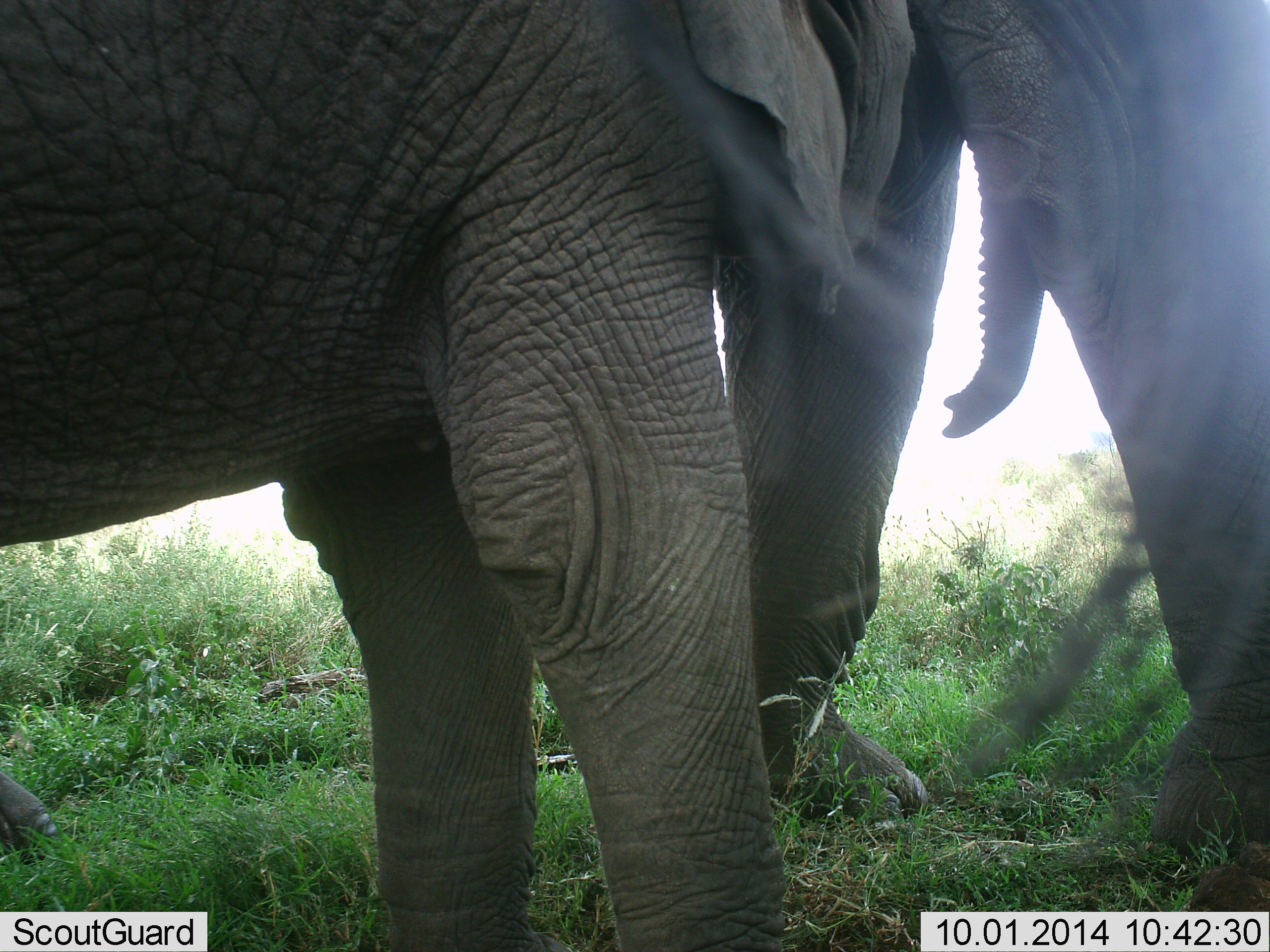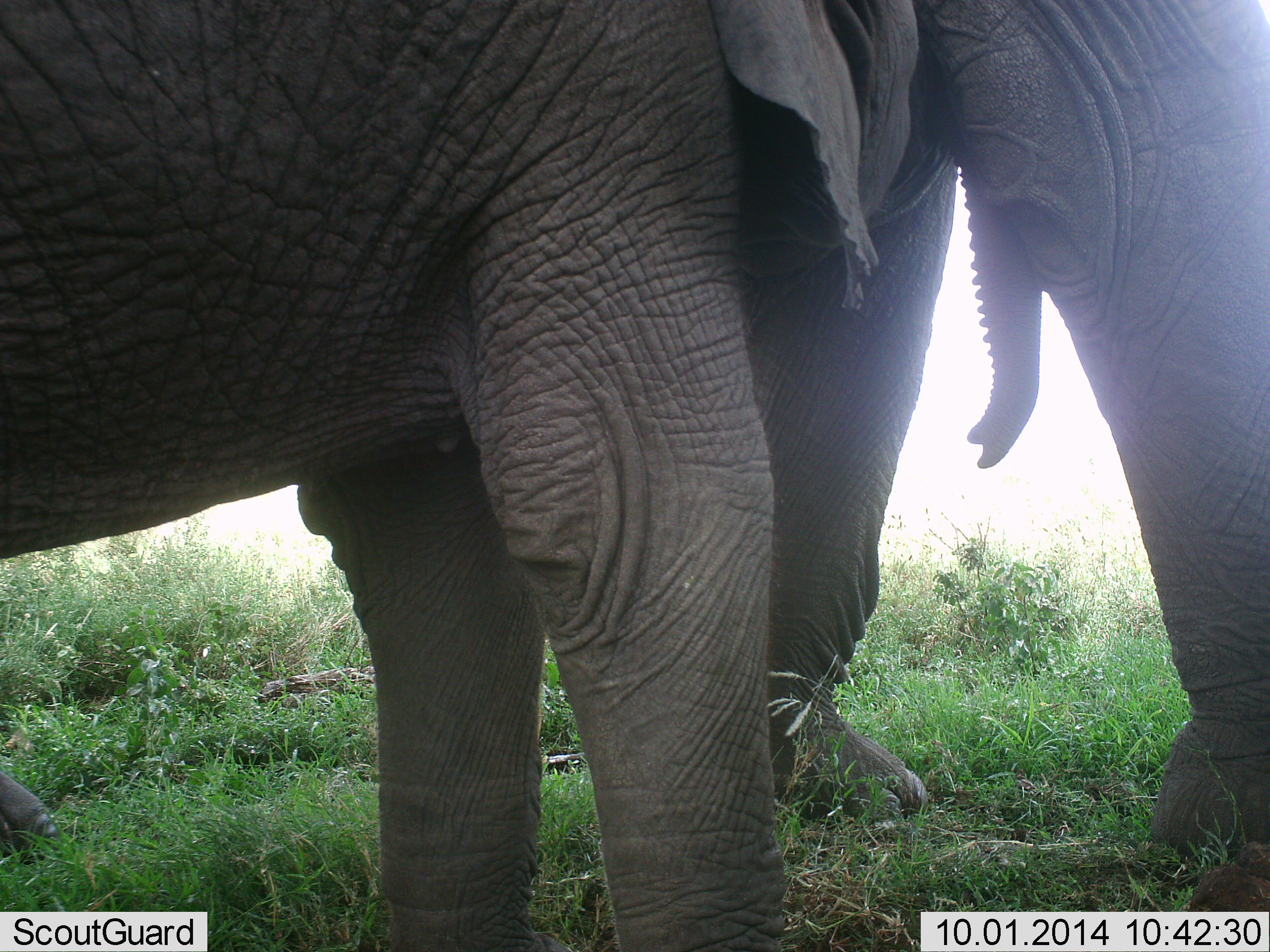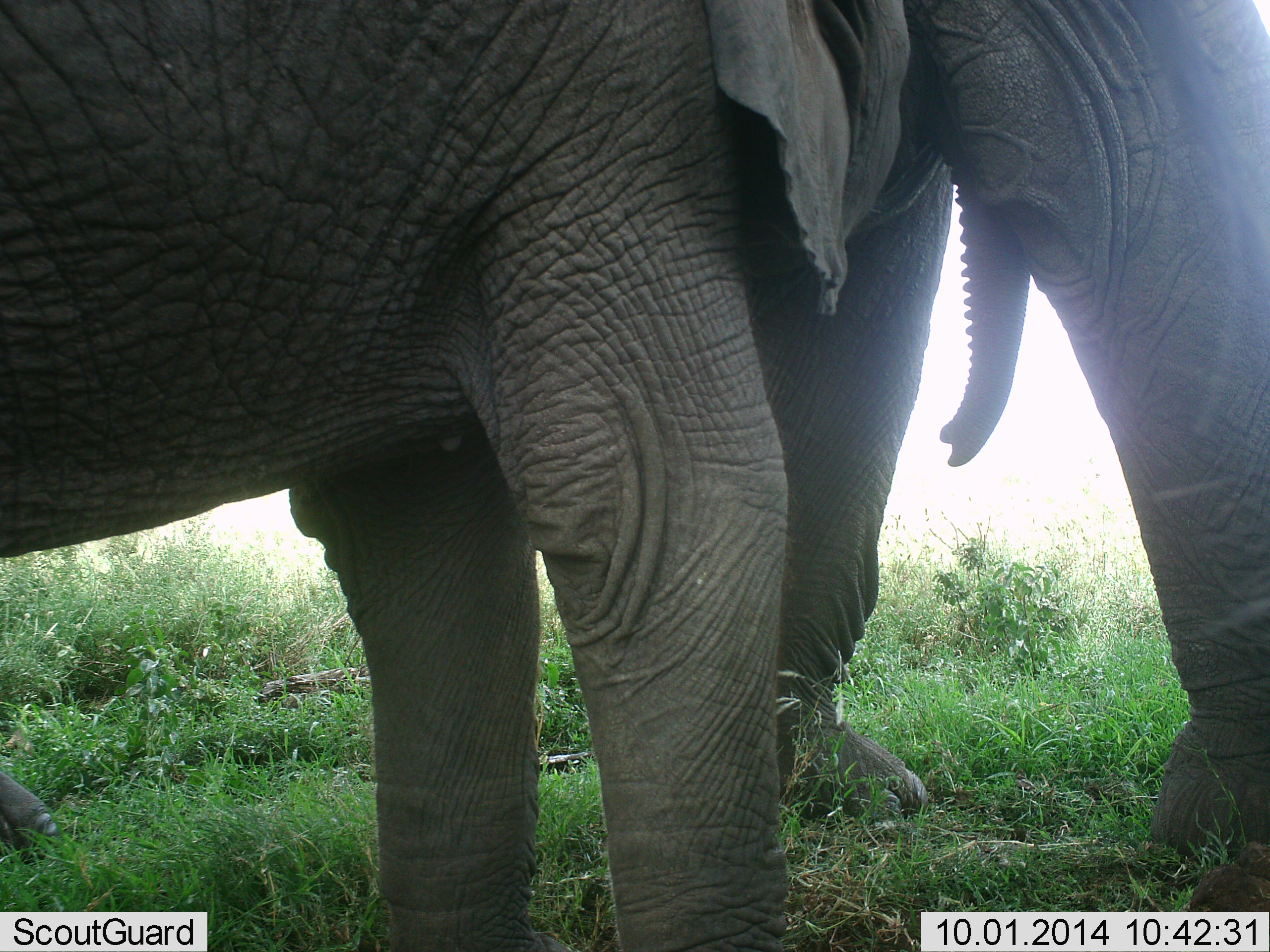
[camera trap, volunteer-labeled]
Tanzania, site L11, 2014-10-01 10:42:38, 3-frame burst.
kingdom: Animalia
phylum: Chordata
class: Mammalia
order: Proboscidea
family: Elephantidae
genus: Loxodonta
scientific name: Loxodonta africana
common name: african bush elephant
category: elephant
Elephant (african bush elephant) (Loxodonta africana), count 2. Behavior (volunteer vote fractions): standing 100%, resting 10%, moving 10%, interacting 20%. Young present (vote fraction): 50%. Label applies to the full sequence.